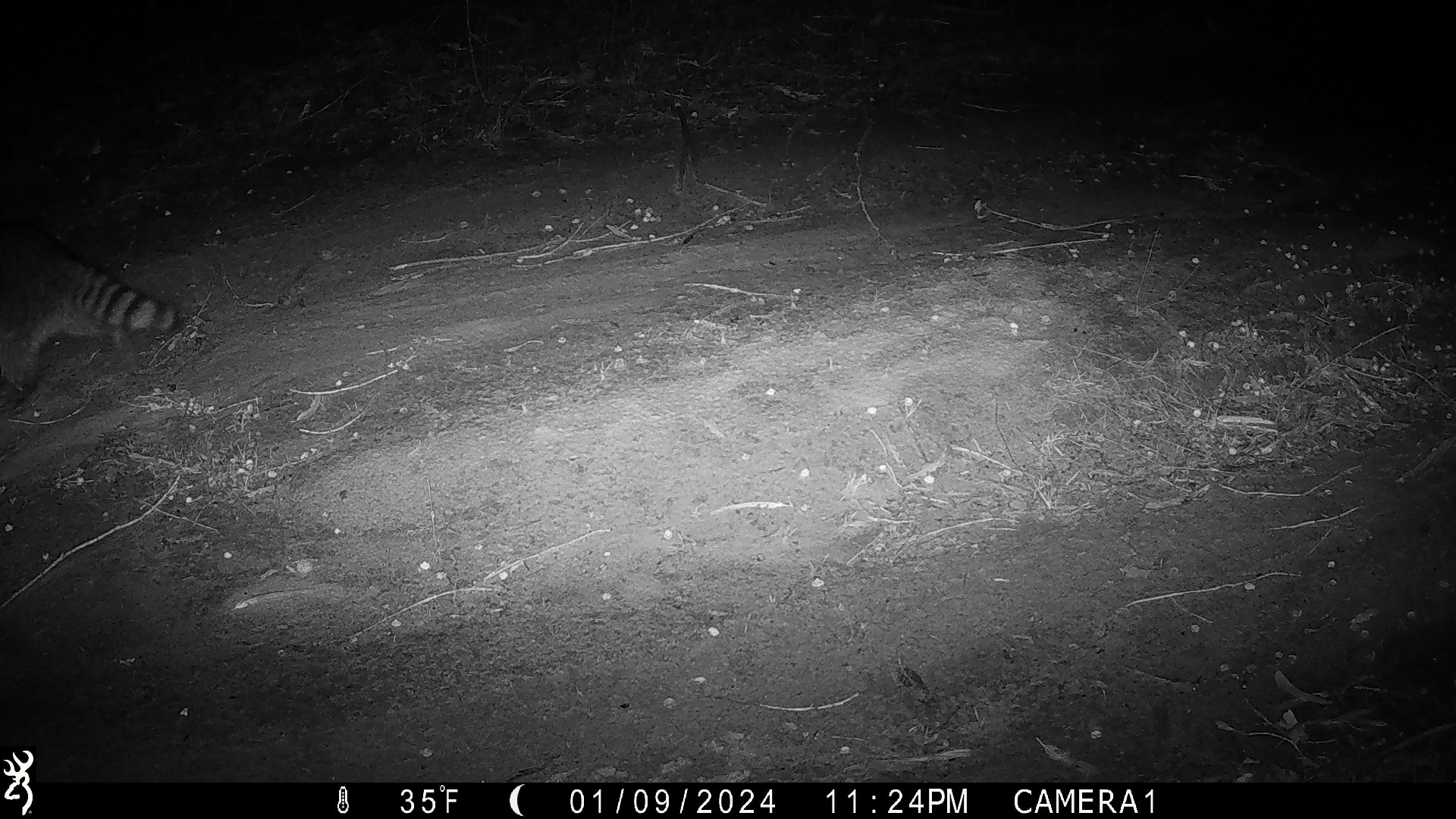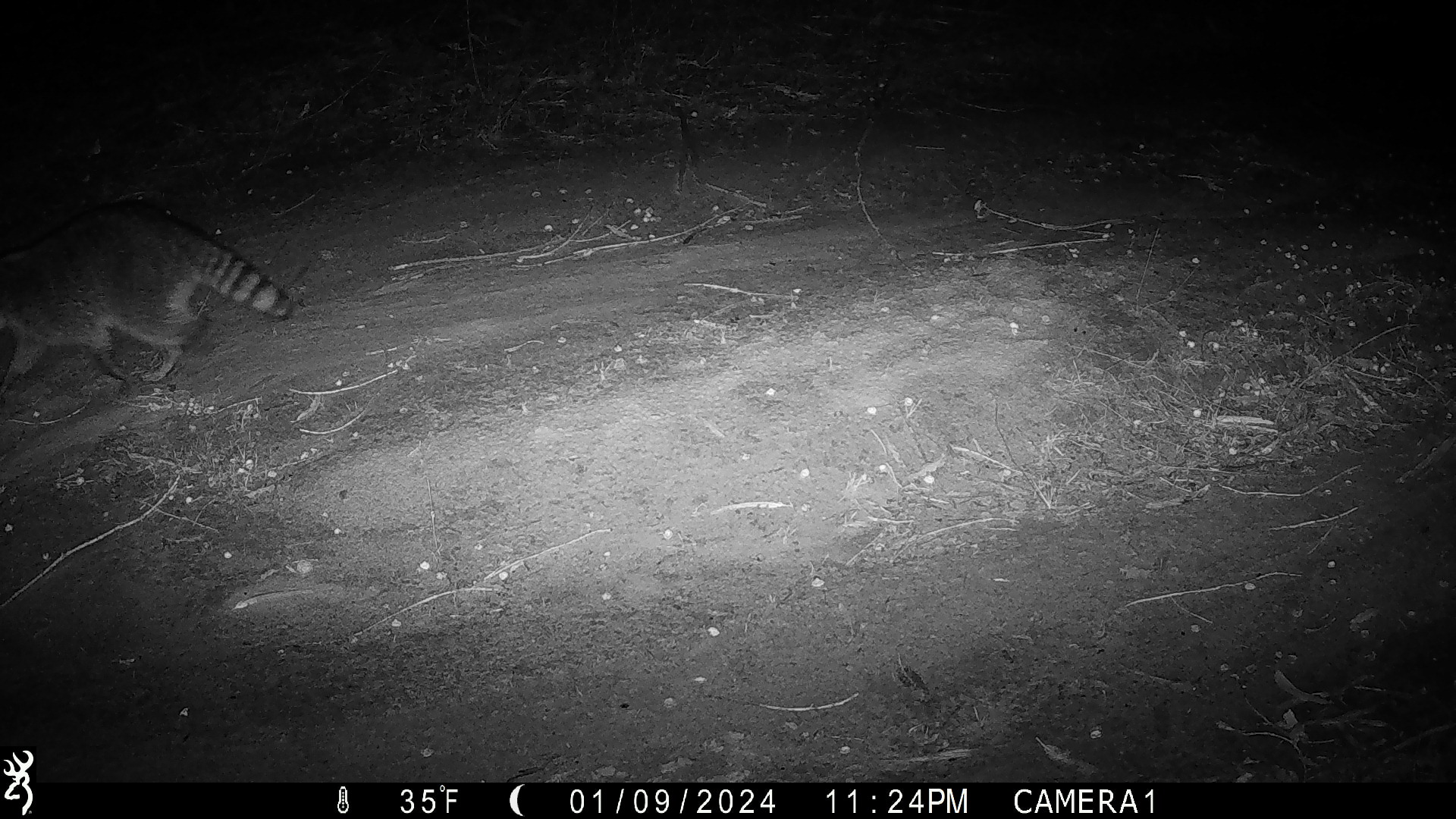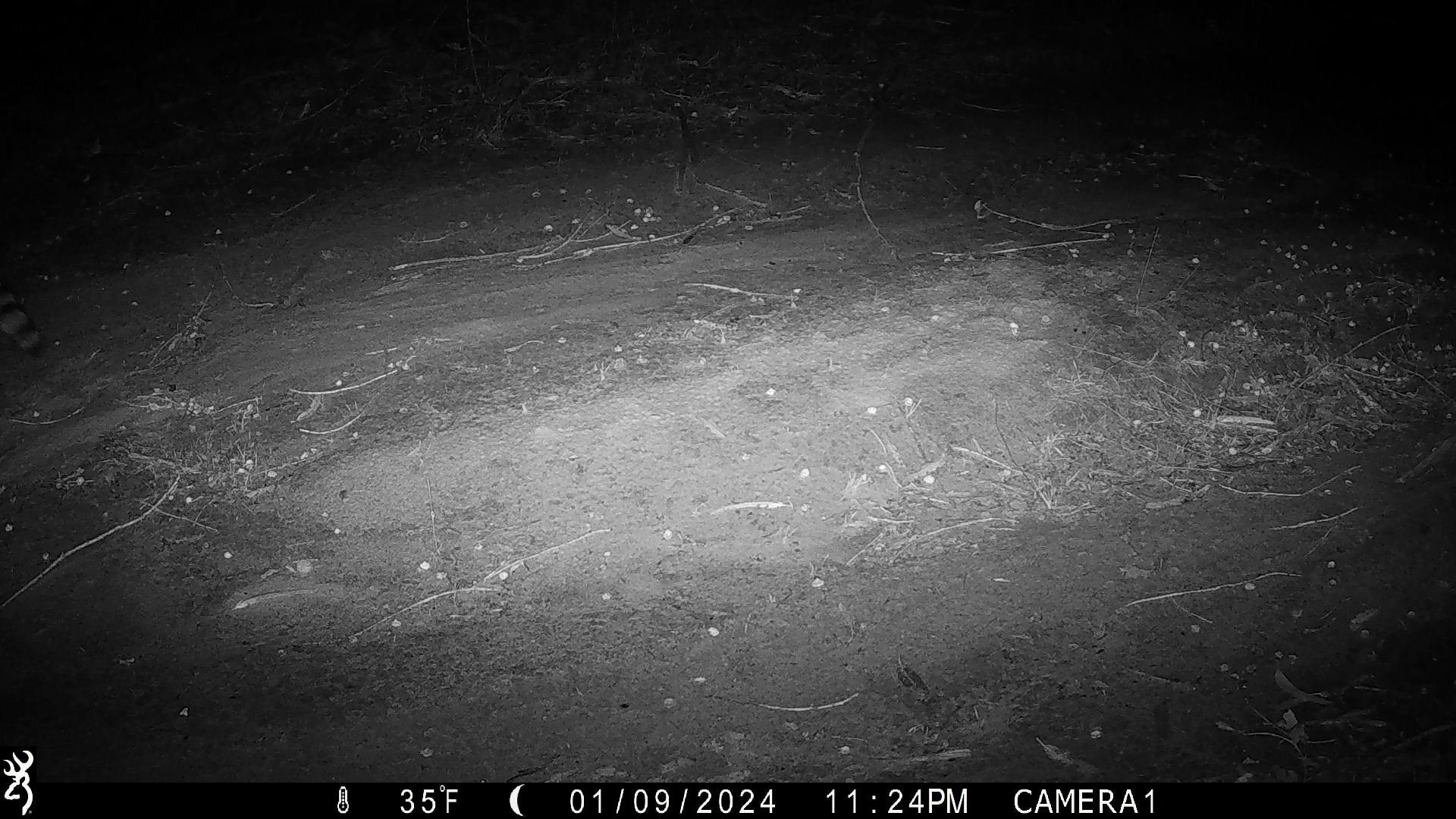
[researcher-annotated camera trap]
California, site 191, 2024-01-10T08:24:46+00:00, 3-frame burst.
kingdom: Animalia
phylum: Chordata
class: Mammalia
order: Carnivora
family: Procyonidae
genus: Procyon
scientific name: Procyon lotor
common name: raccoon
Raccoon (Procyon lotor).